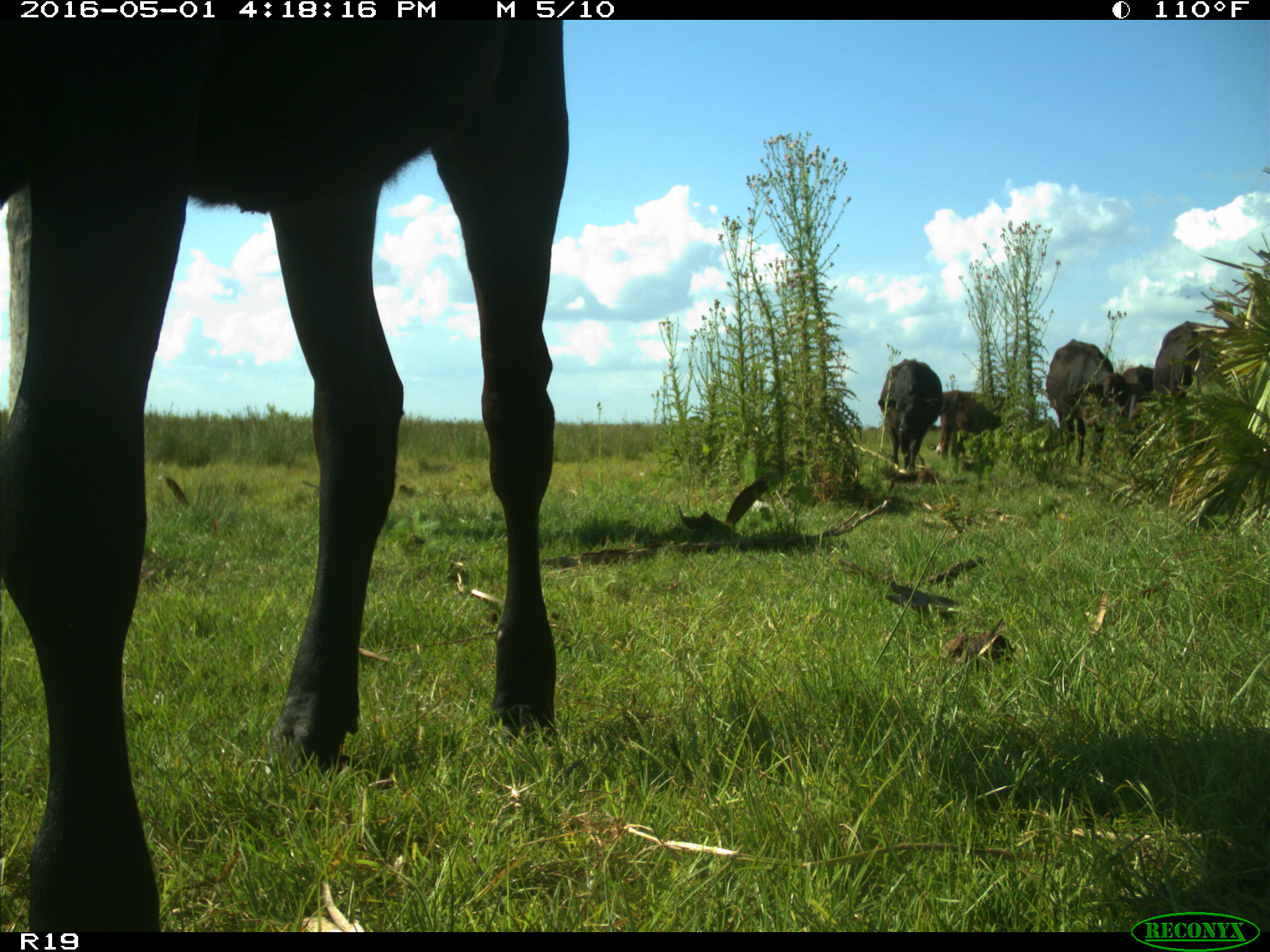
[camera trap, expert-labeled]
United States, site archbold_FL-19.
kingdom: Animalia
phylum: Chordata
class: Mammalia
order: Artiodactyla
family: Bovidae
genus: Bos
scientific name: Bos taurus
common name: domestic cow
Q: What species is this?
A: Bos taurus (domestic cow).